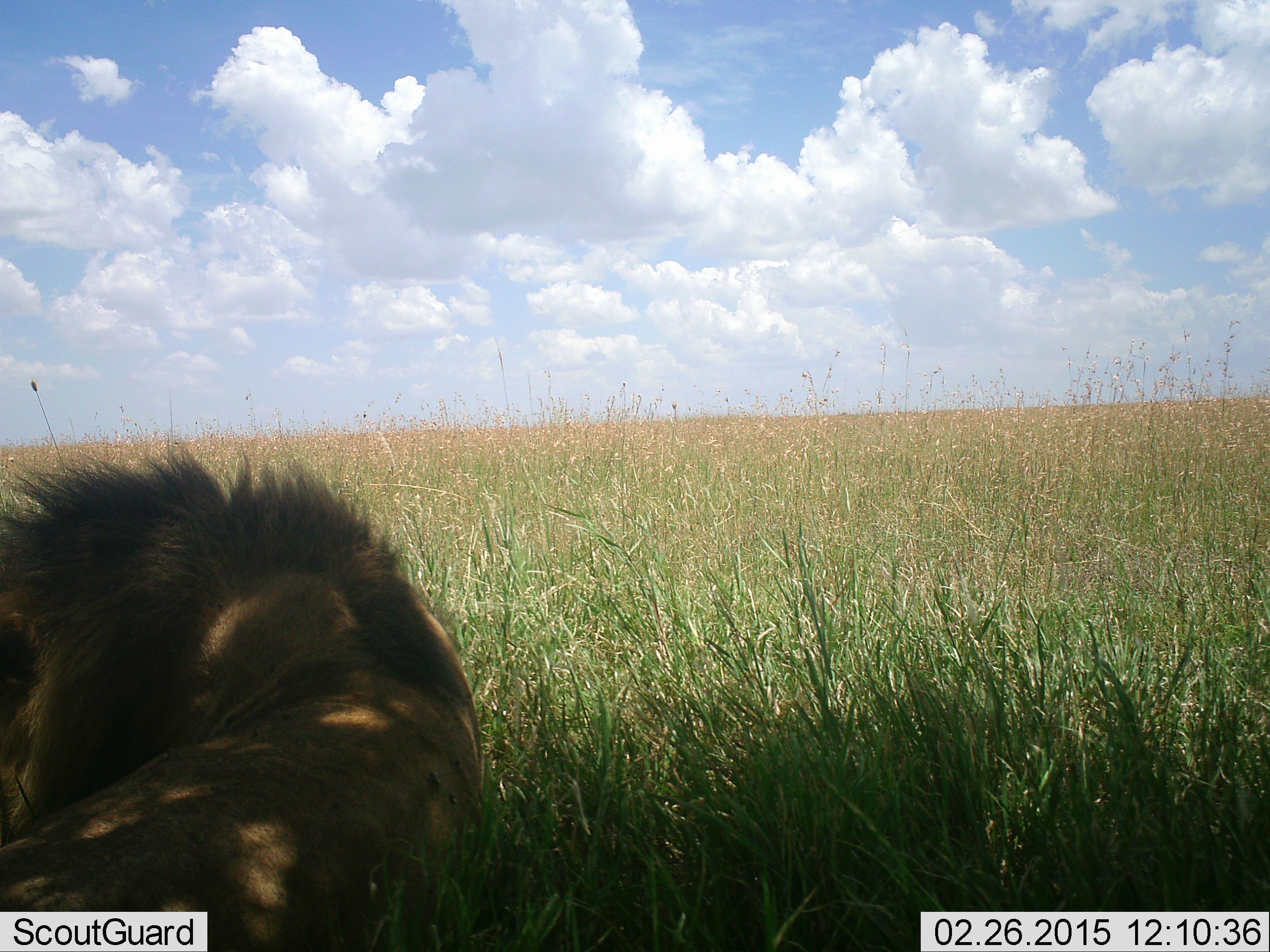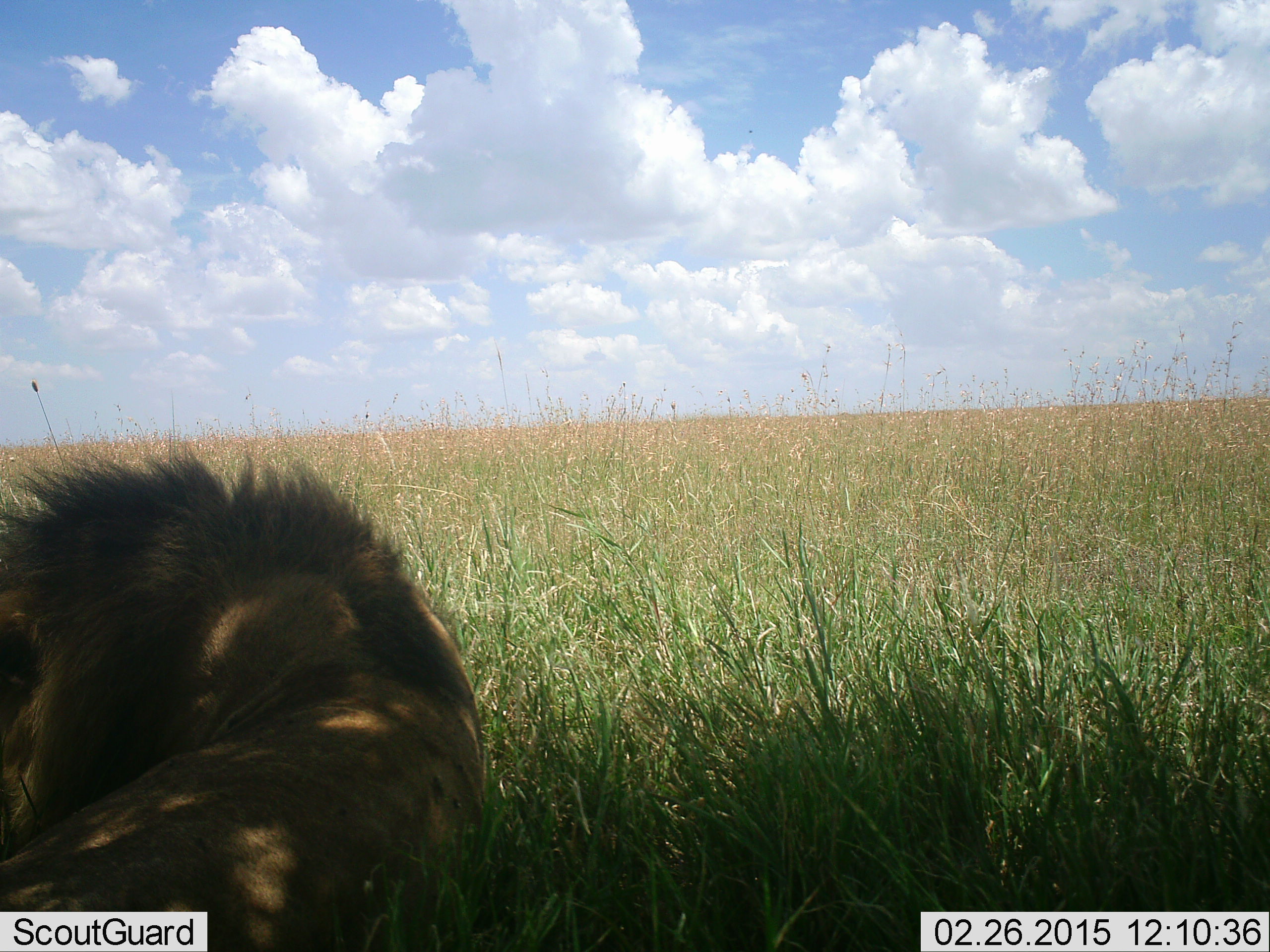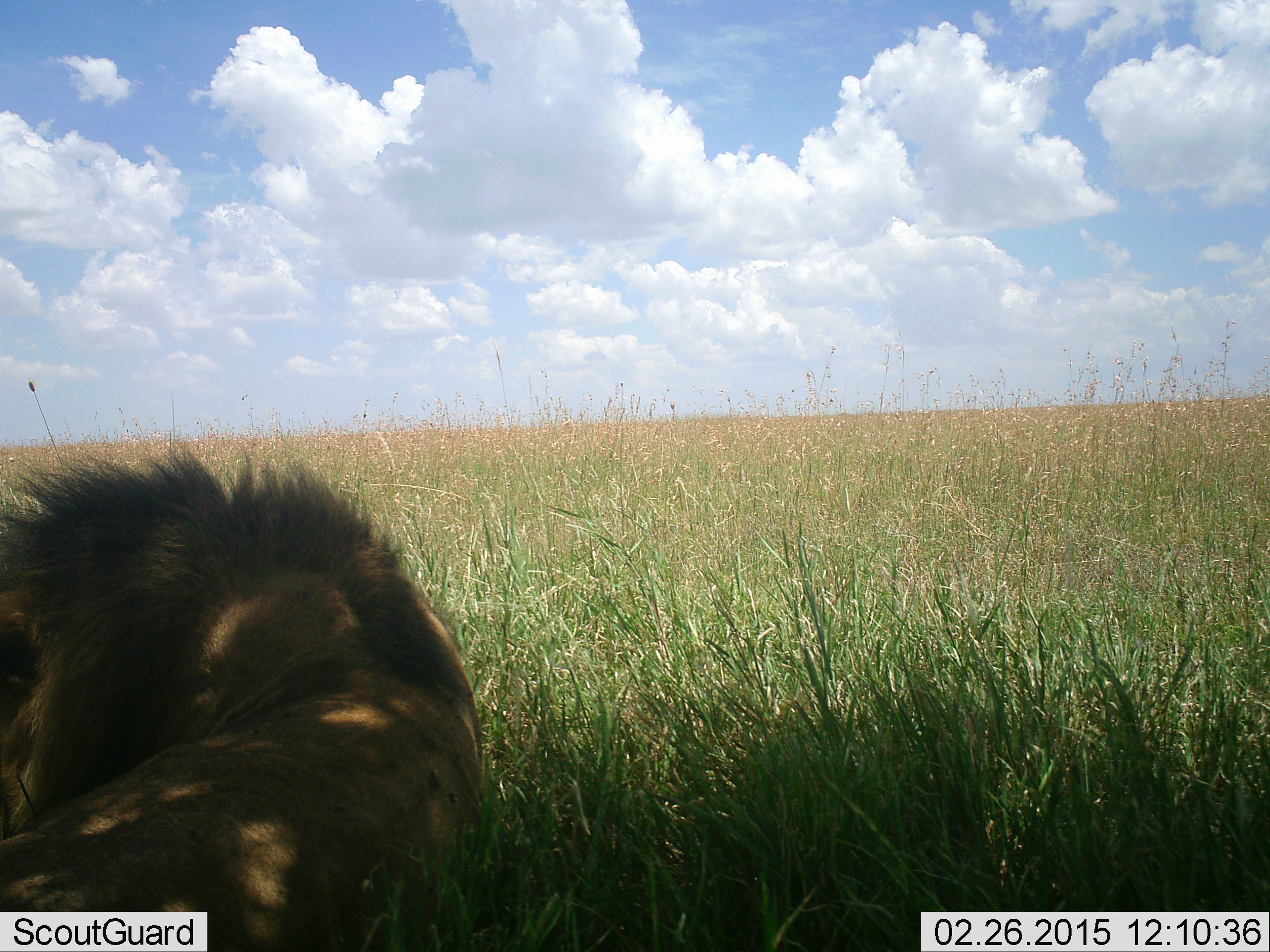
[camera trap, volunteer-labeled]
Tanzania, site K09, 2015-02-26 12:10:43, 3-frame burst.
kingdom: Animalia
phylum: Chordata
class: Mammalia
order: Carnivora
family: Felidae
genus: Panthera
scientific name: Panthera leo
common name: lion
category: lionmale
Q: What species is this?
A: Lionmale (lion) (Panthera leo).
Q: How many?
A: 1.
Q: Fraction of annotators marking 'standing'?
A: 20%.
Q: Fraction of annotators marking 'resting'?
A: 80%.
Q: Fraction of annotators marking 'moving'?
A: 0%.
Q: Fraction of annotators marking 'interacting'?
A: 0%.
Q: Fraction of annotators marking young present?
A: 0%.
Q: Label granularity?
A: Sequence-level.